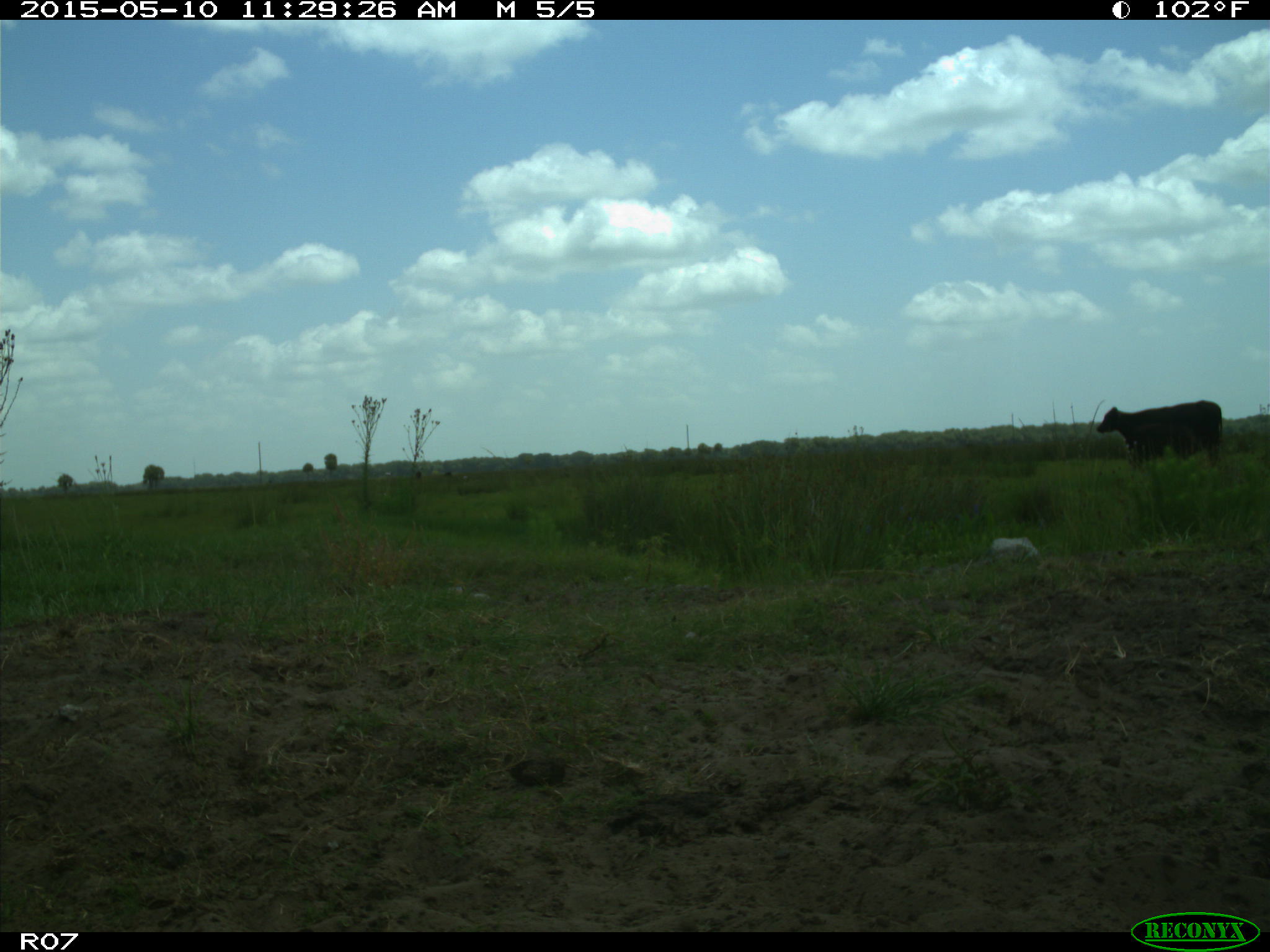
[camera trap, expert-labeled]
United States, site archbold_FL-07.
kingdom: Animalia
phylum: Chordata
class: Mammalia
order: Artiodactyla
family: Bovidae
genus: Bos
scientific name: Bos taurus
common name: domestic cow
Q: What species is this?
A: Bos taurus (domestic cow).